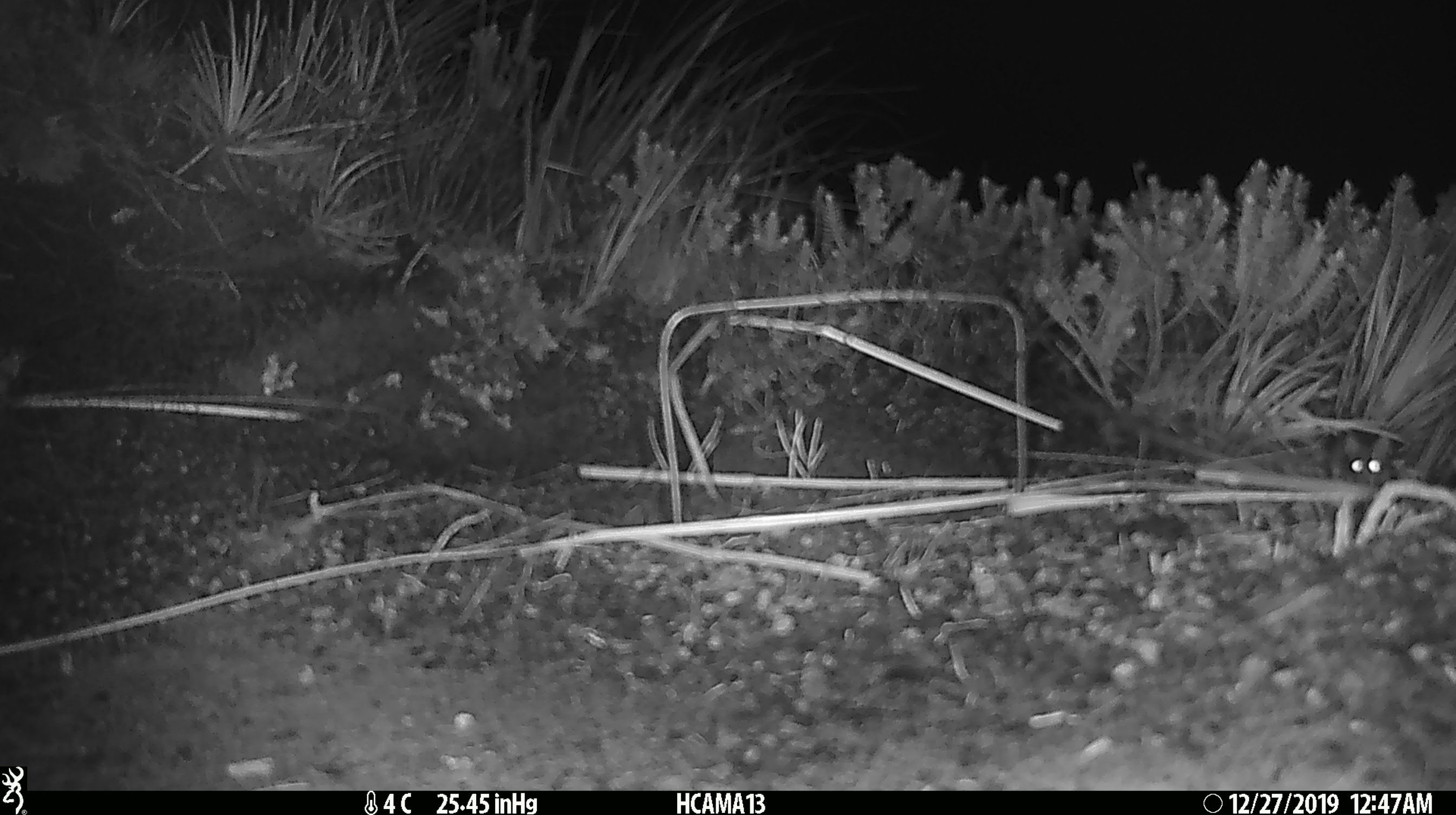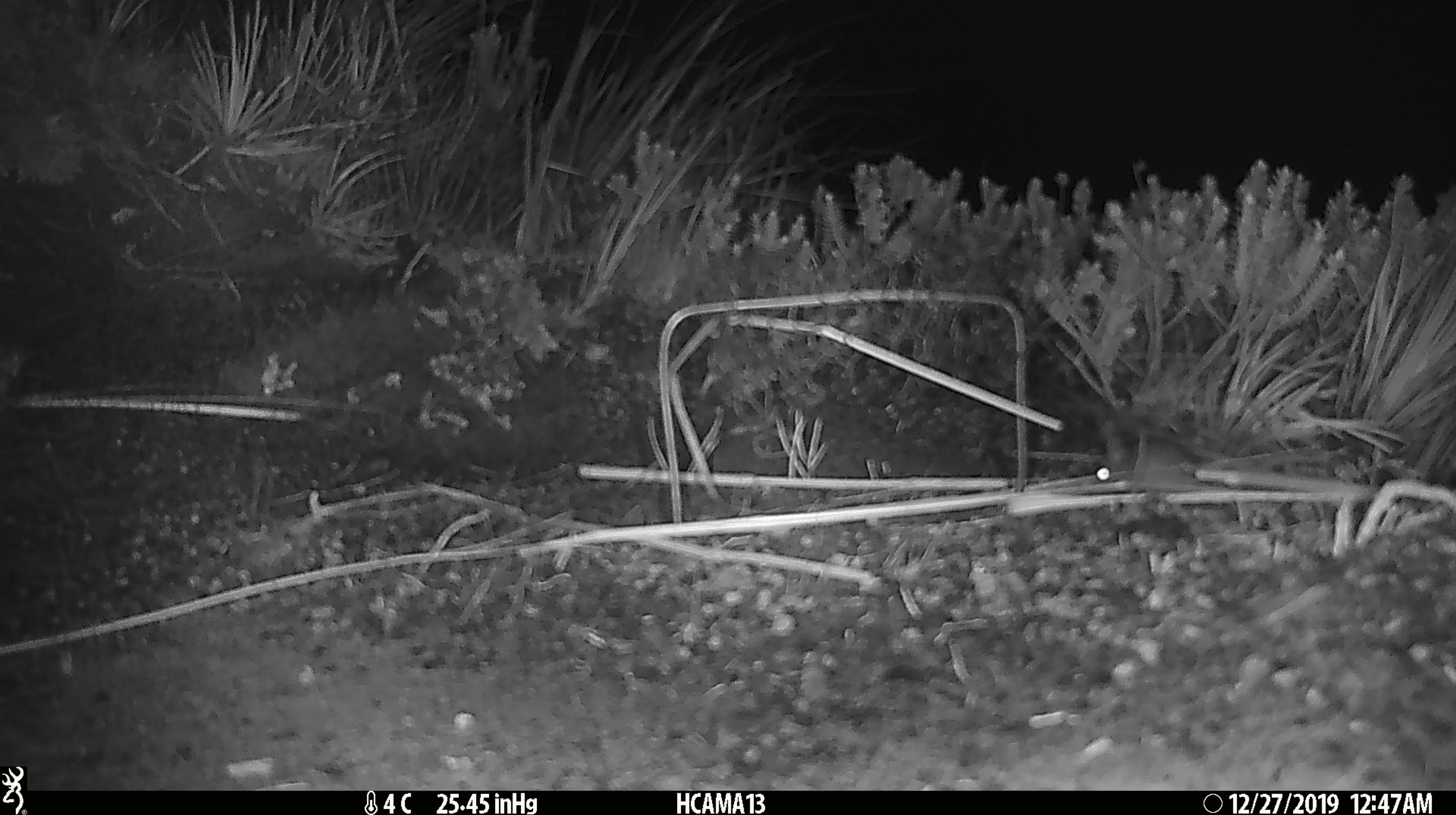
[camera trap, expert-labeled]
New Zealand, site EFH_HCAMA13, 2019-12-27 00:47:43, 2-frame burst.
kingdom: Animalia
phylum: Chordata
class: Mammalia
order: Rodentia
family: Muridae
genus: Mus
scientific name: Mus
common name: mouse